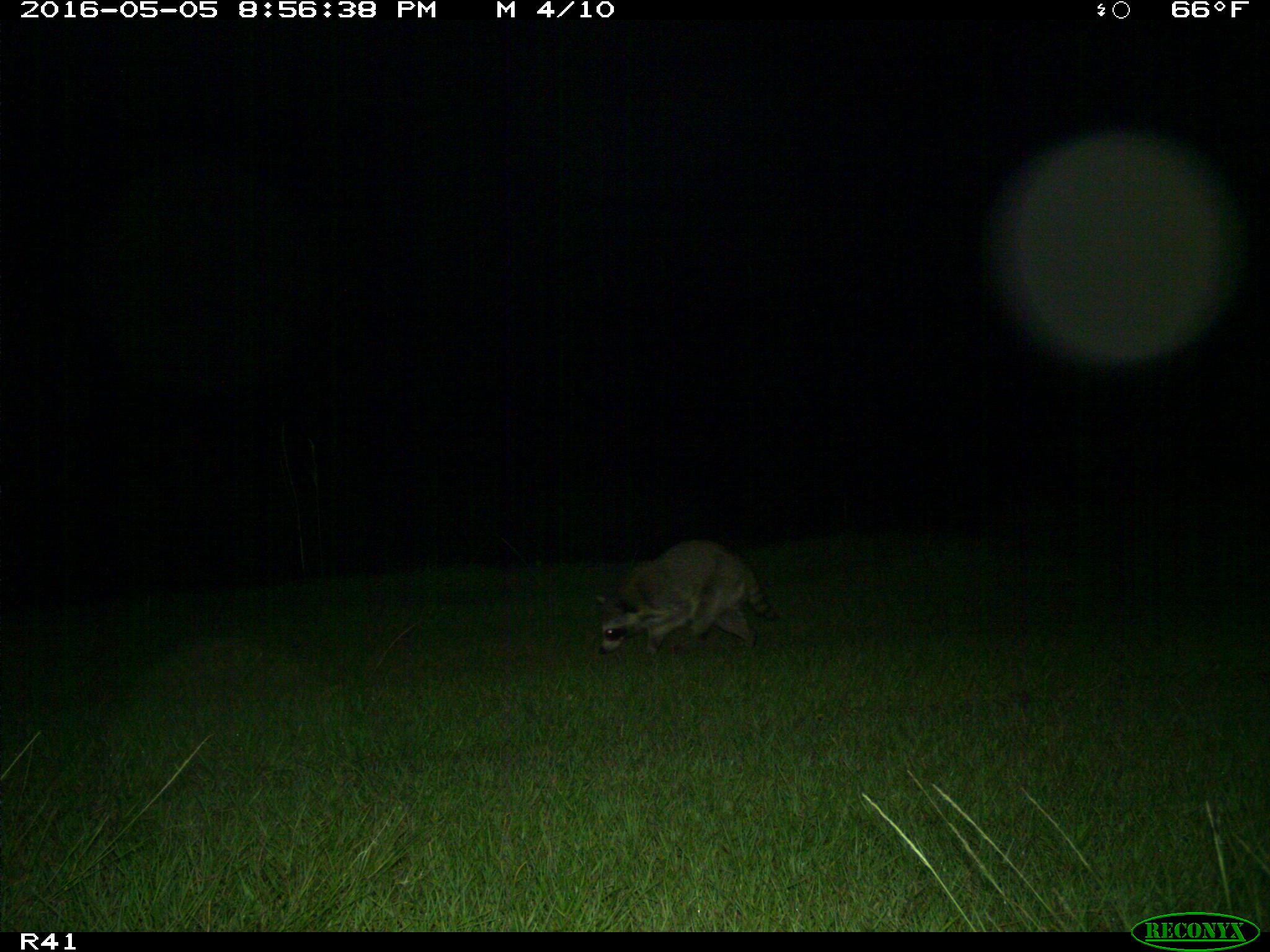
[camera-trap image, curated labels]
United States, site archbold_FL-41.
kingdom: Animalia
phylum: Chordata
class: Mammalia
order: Carnivora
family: Procyonidae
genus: Procyon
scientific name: Procyon lotor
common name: common raccoon